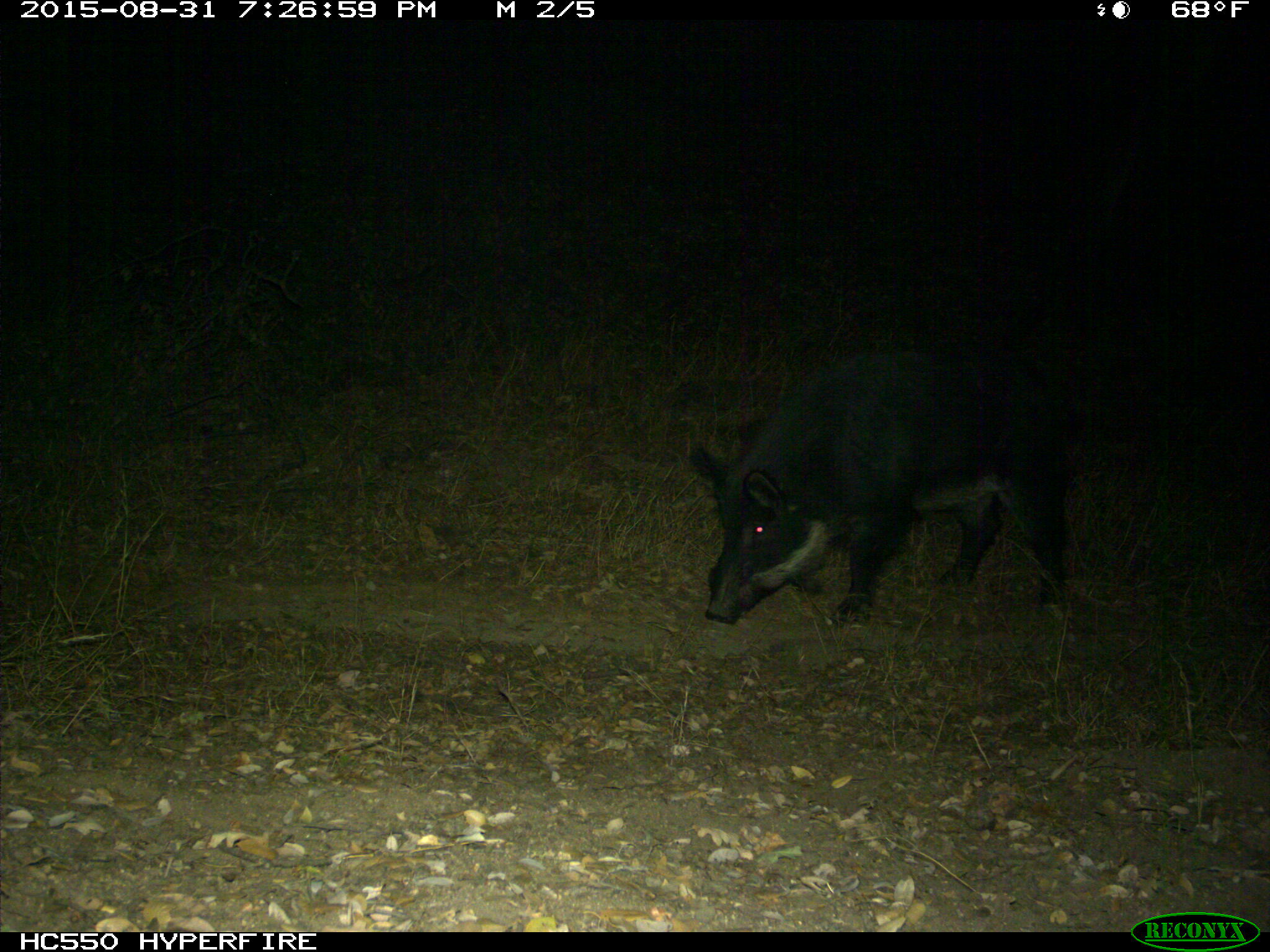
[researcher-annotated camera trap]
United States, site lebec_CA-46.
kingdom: Animalia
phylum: Chordata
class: Mammalia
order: Artiodactyla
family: Suidae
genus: Sus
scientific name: Sus scrofa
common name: wild boar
Sus scrofa (wild boar).